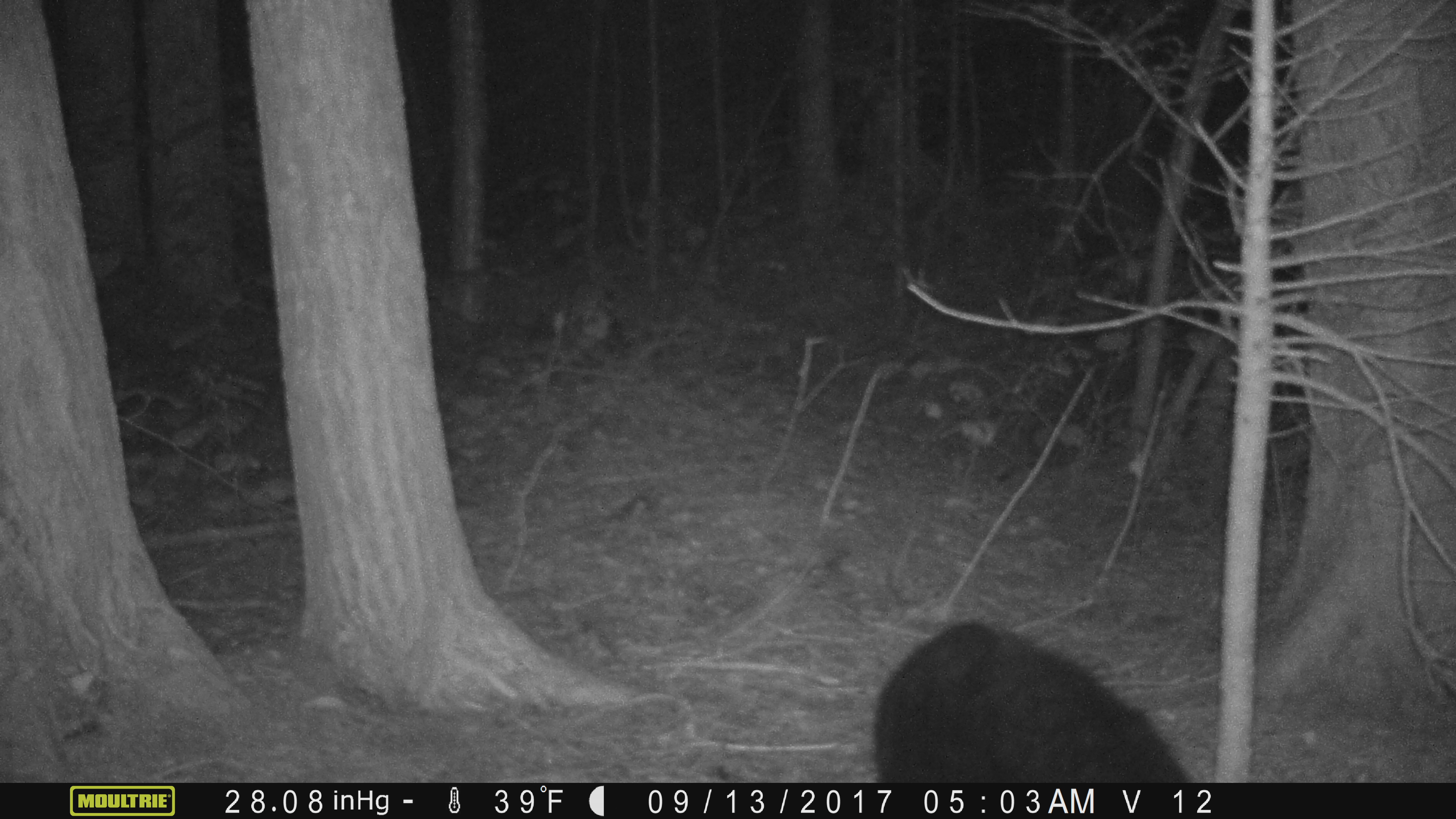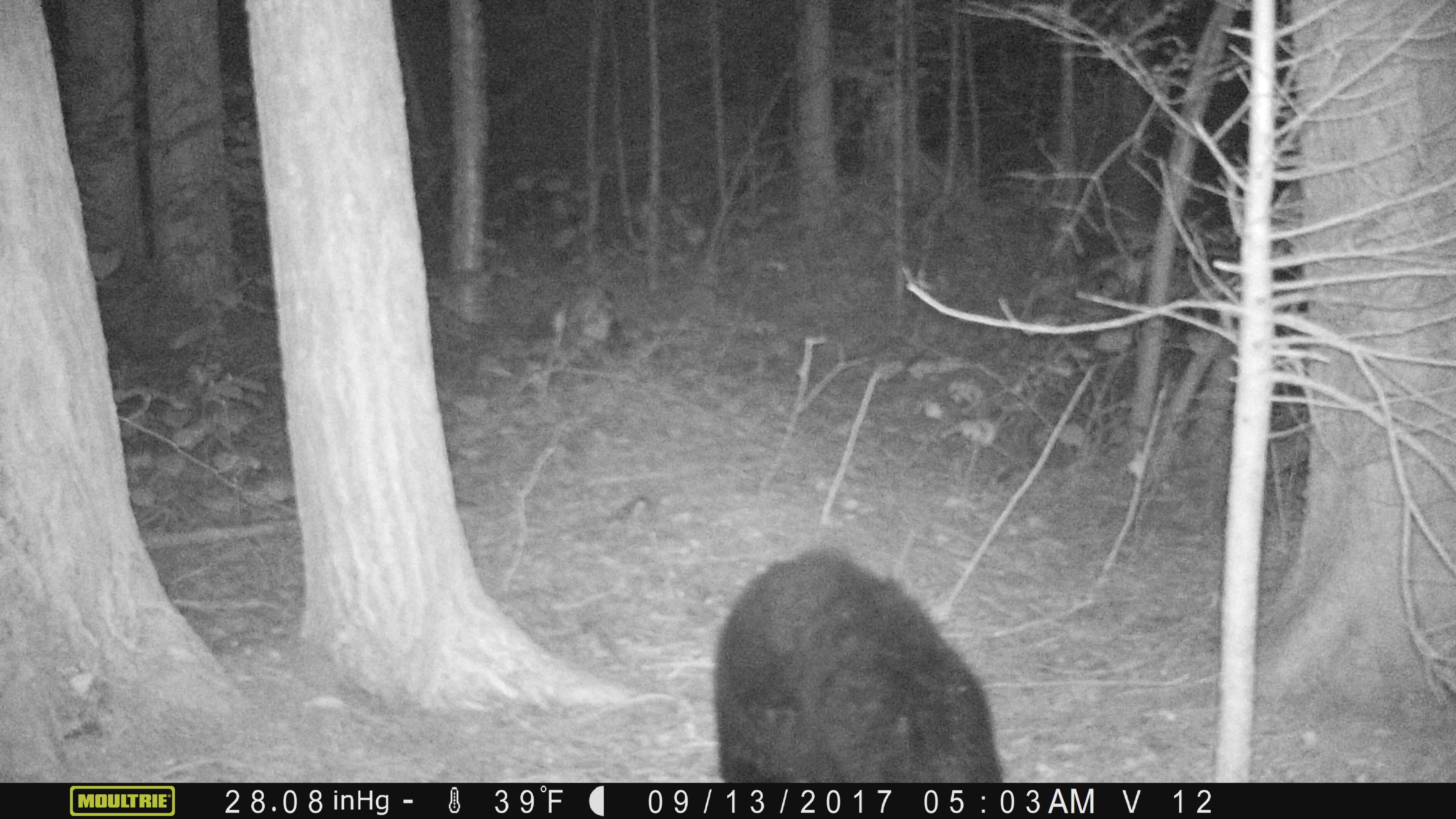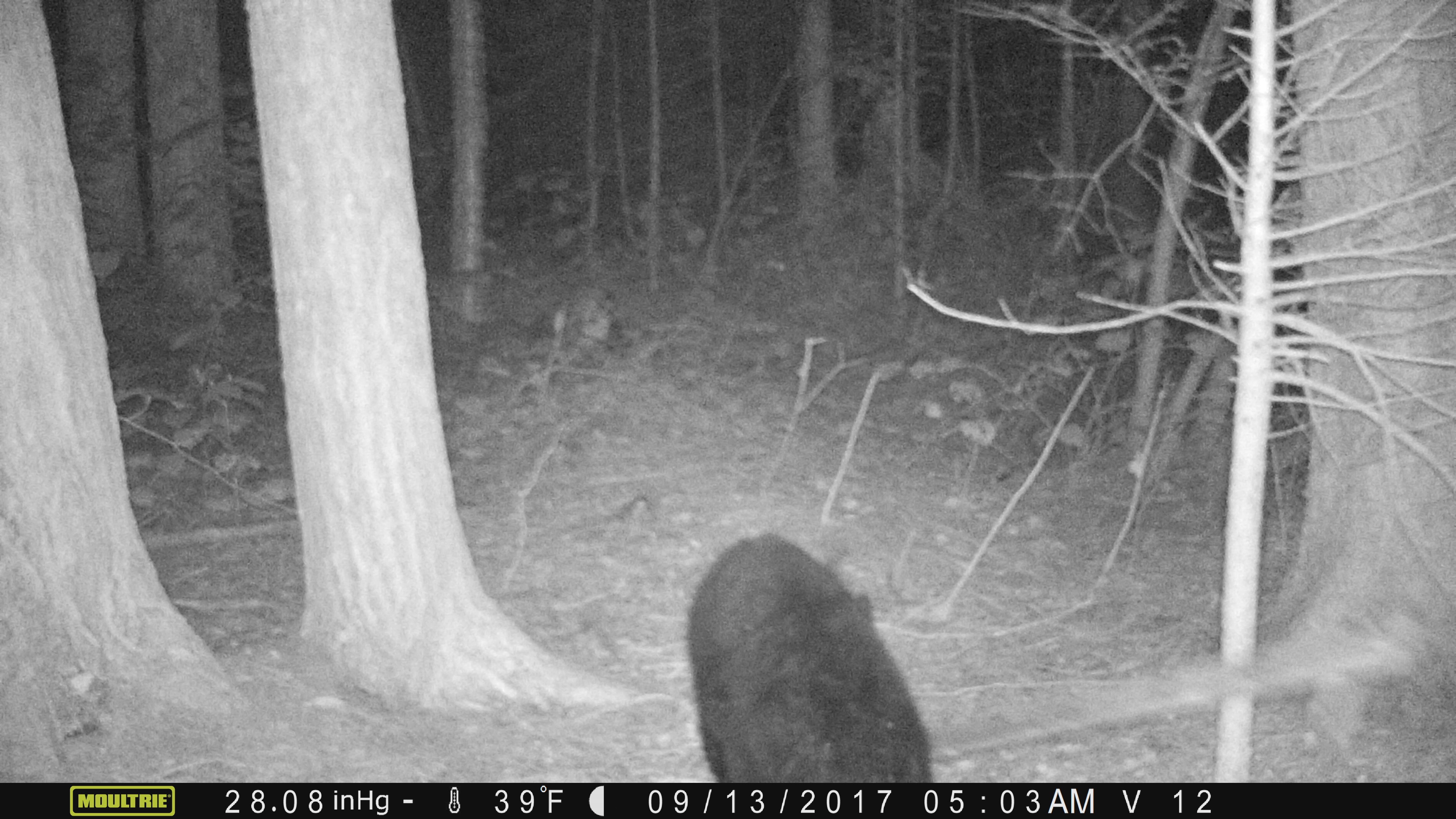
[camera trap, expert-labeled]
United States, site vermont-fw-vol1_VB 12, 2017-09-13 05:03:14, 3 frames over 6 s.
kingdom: Animalia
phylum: Chordata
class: Mammalia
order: Carnivora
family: Ursidae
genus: Ursus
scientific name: Ursus americanus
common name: black bear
Black bear (Ursus americanus).